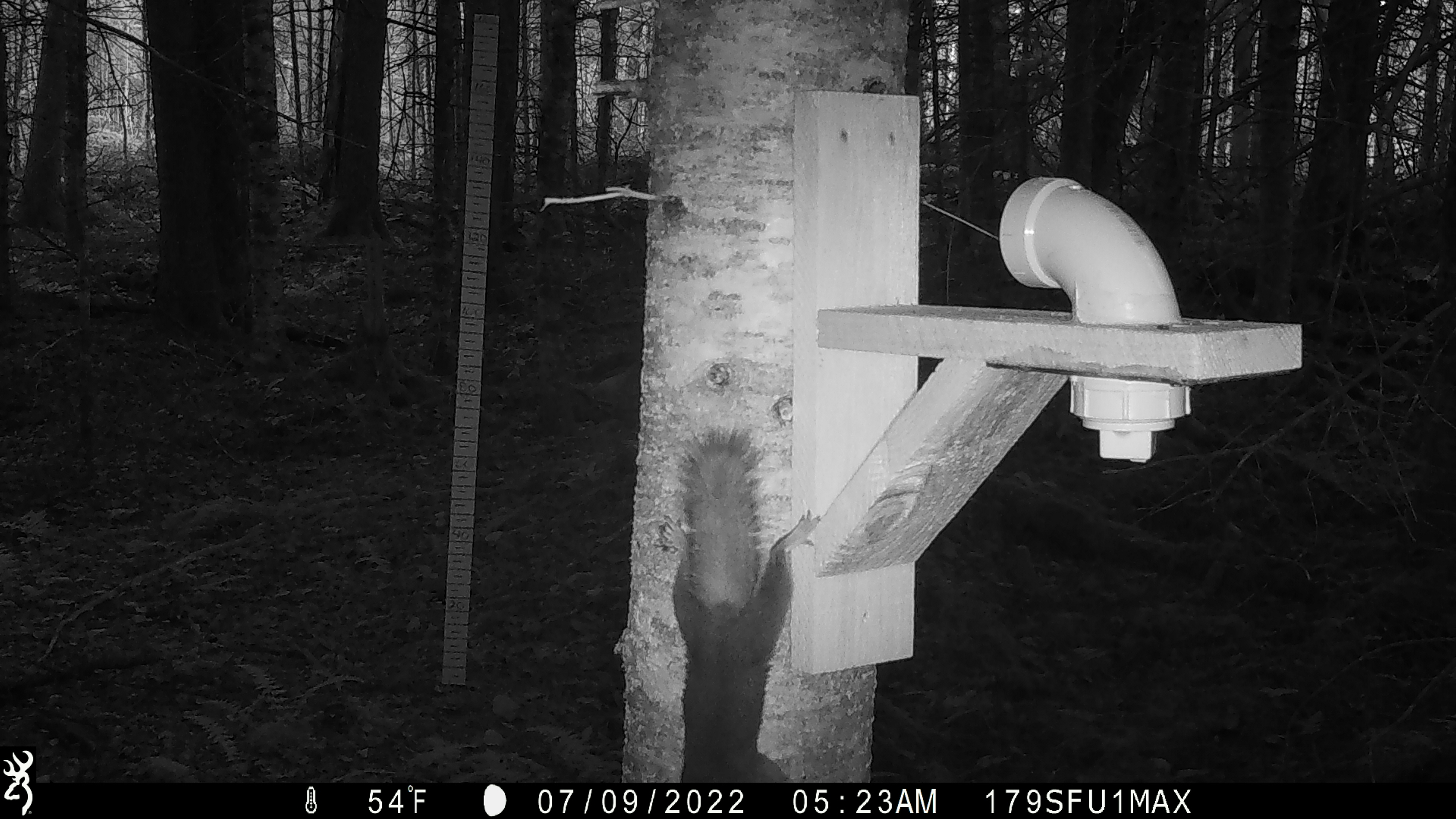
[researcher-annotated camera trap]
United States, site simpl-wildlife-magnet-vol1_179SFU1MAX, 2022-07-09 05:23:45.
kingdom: Animalia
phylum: Chordata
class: Mammalia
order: Rodentia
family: Sciuridae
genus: Tamiasciurus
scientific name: Tamiasciurus hudsonicus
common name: red squirrel